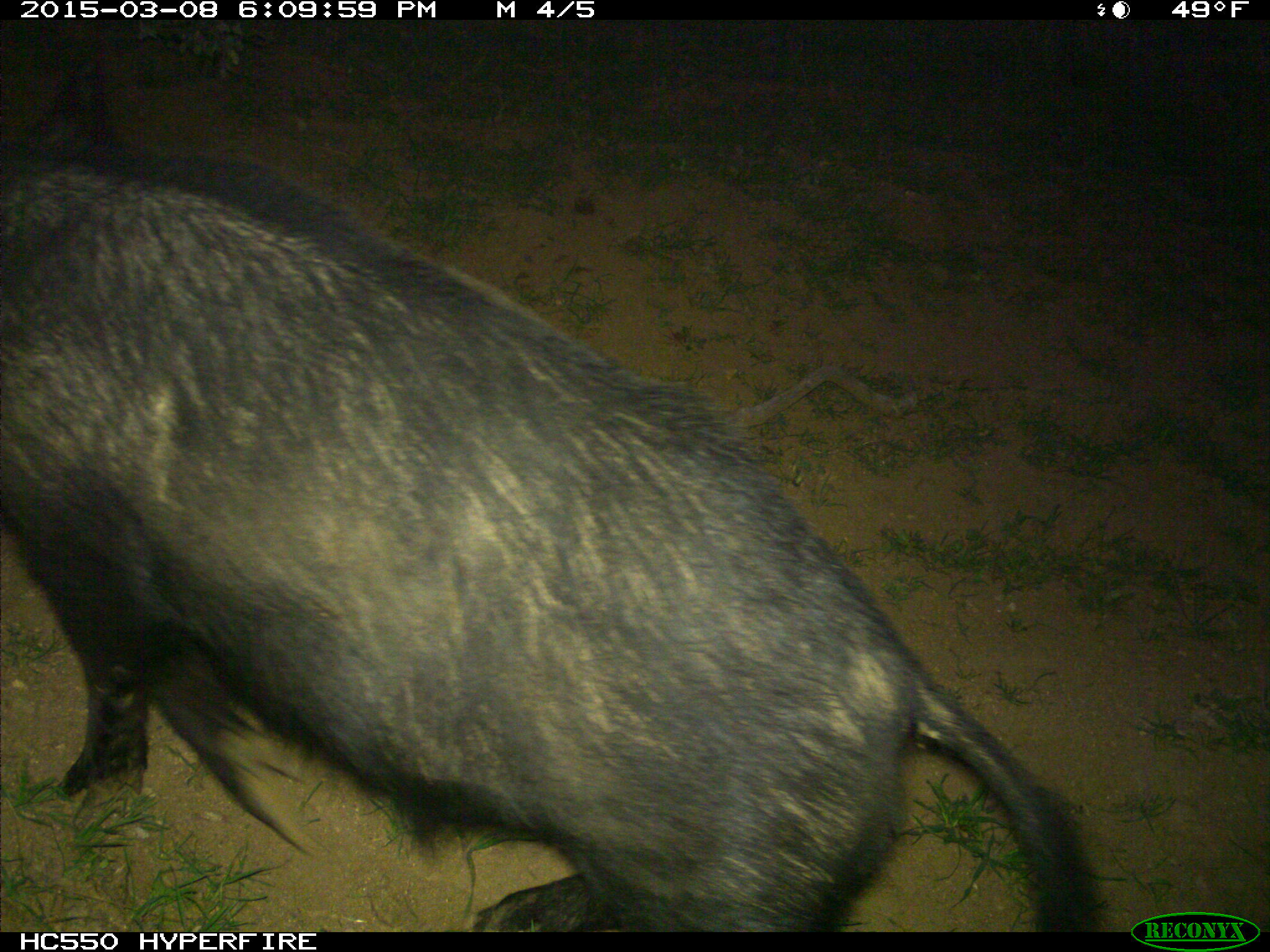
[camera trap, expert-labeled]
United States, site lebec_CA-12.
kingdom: Animalia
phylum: Chordata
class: Mammalia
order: Artiodactyla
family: Suidae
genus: Sus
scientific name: Sus scrofa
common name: wild boar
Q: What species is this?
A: Sus scrofa (wild boar).